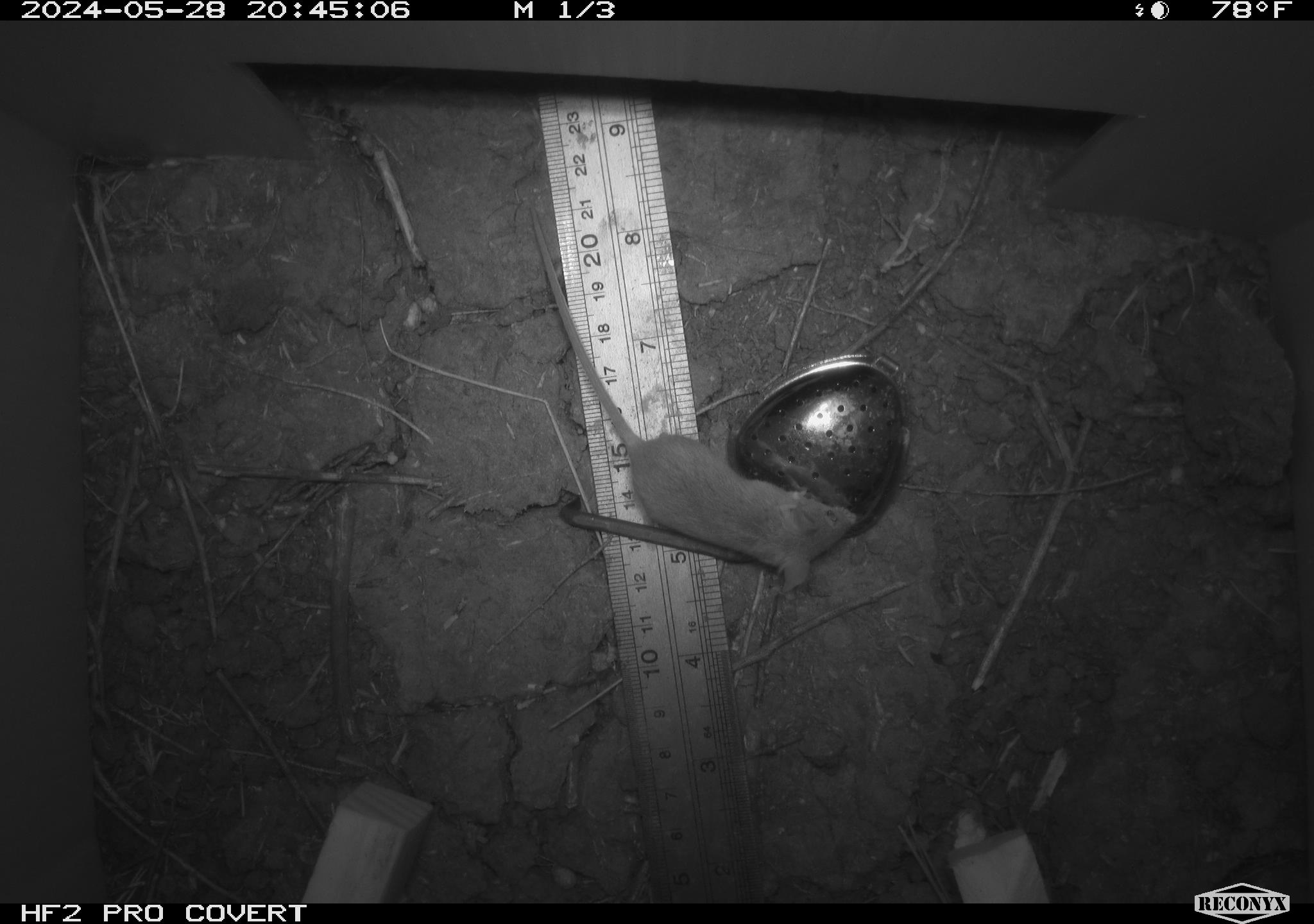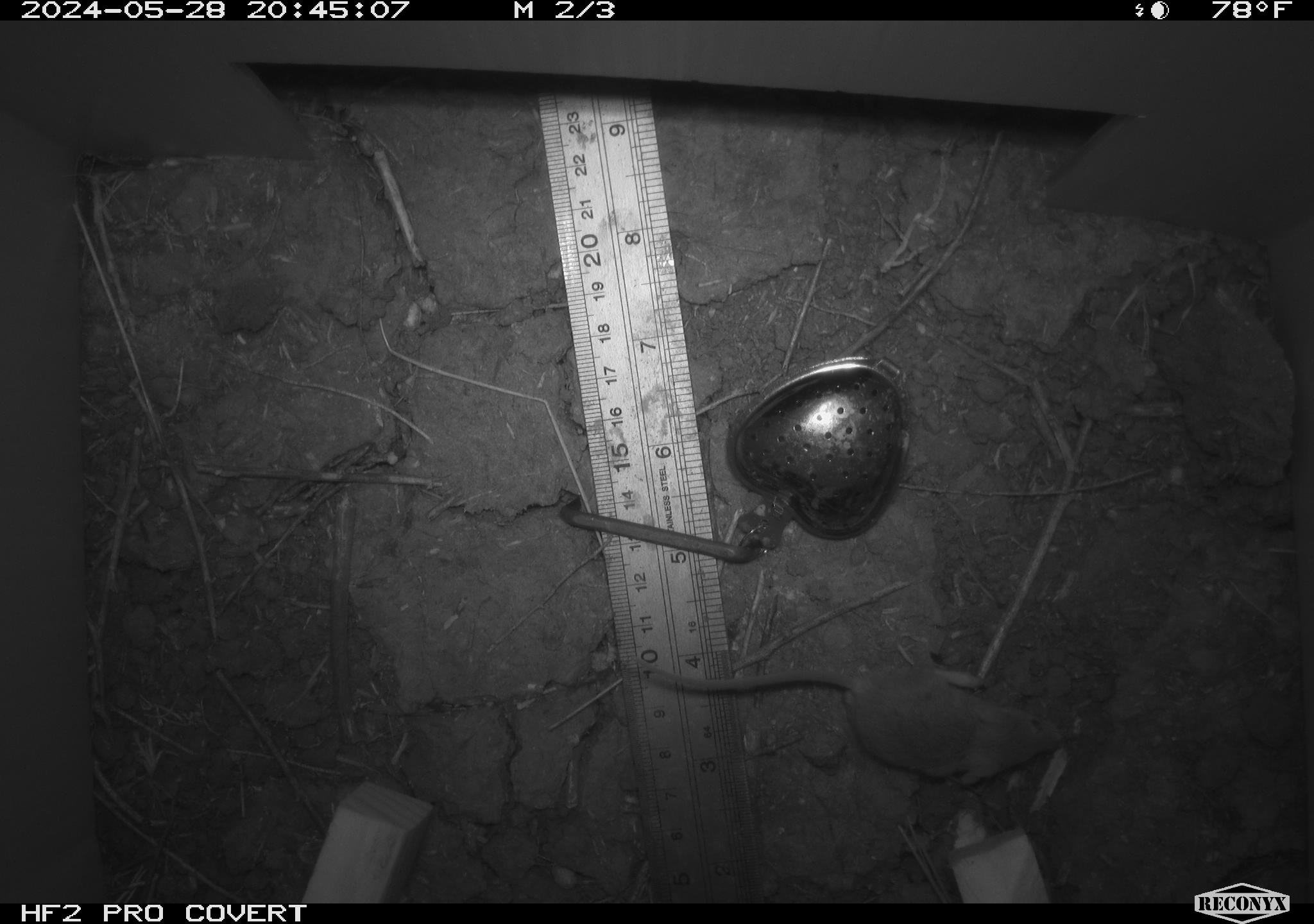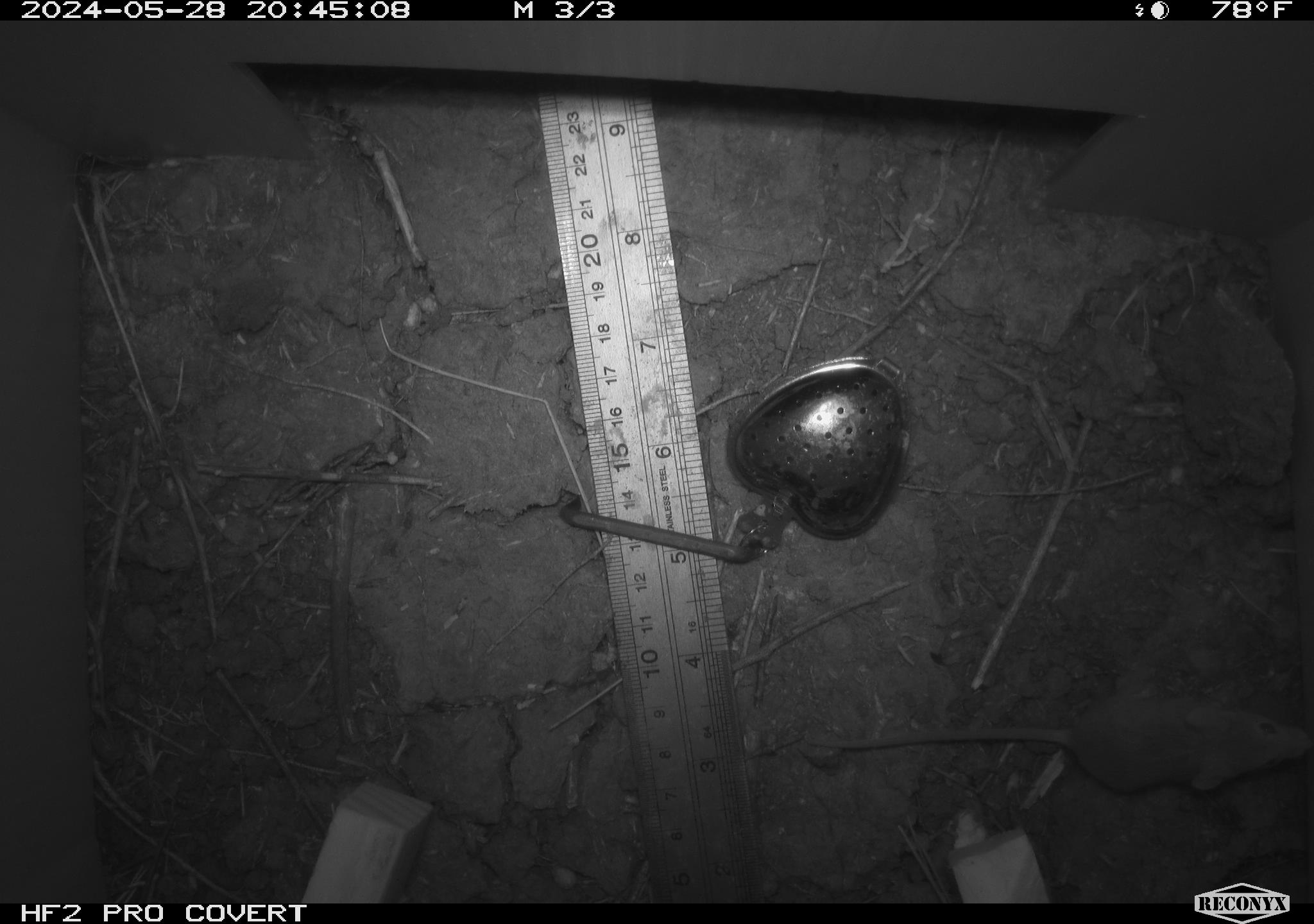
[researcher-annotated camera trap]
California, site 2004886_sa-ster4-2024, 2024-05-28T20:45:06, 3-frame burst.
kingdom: Animalia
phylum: Chordata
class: Mammalia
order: Rodentia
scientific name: Rodentia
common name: mouse species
Mouse species (Rodentia).